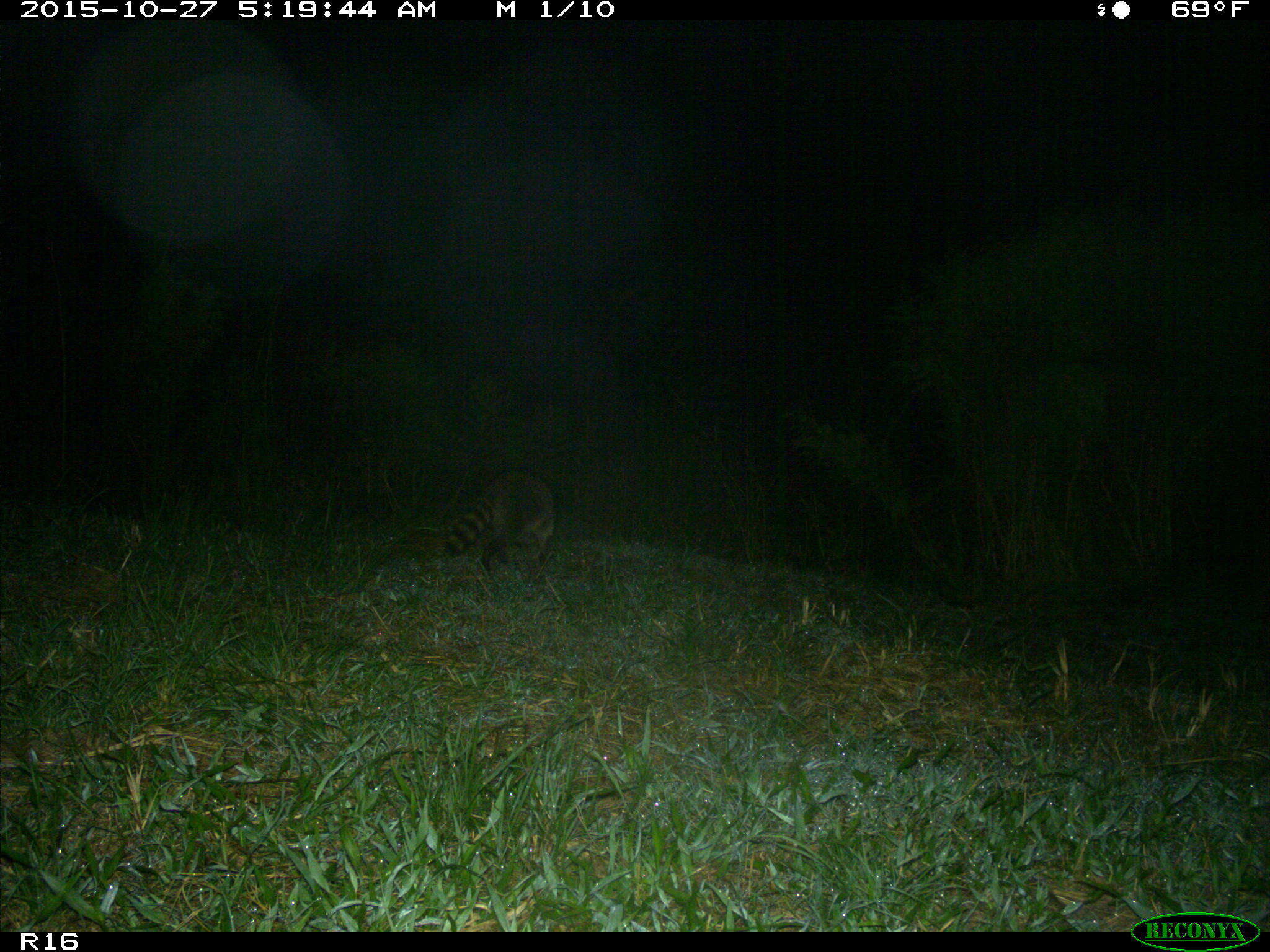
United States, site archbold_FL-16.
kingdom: Animalia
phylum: Chordata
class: Mammalia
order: Carnivora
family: Procyonidae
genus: Procyon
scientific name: Procyon lotor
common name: common raccoon